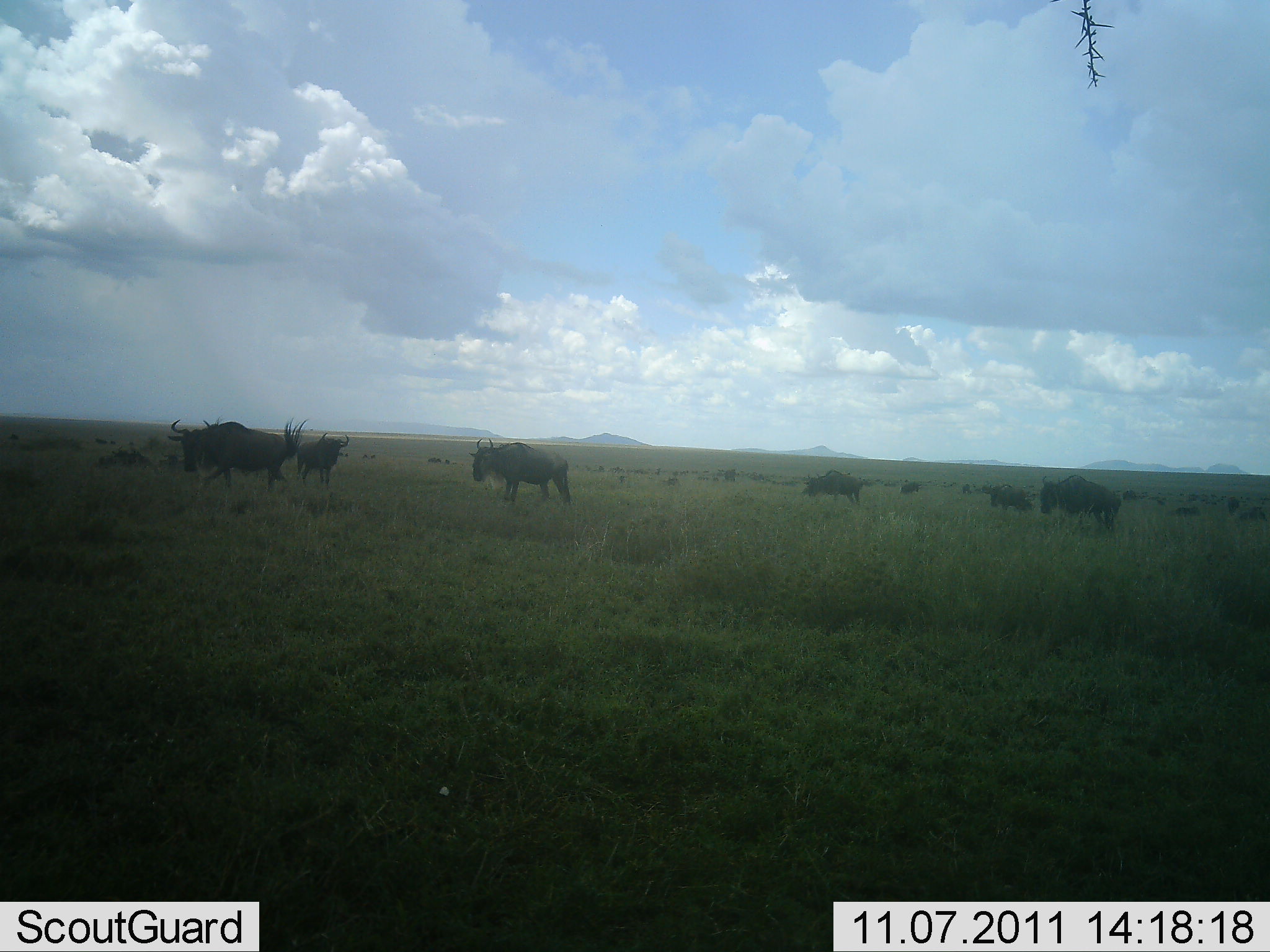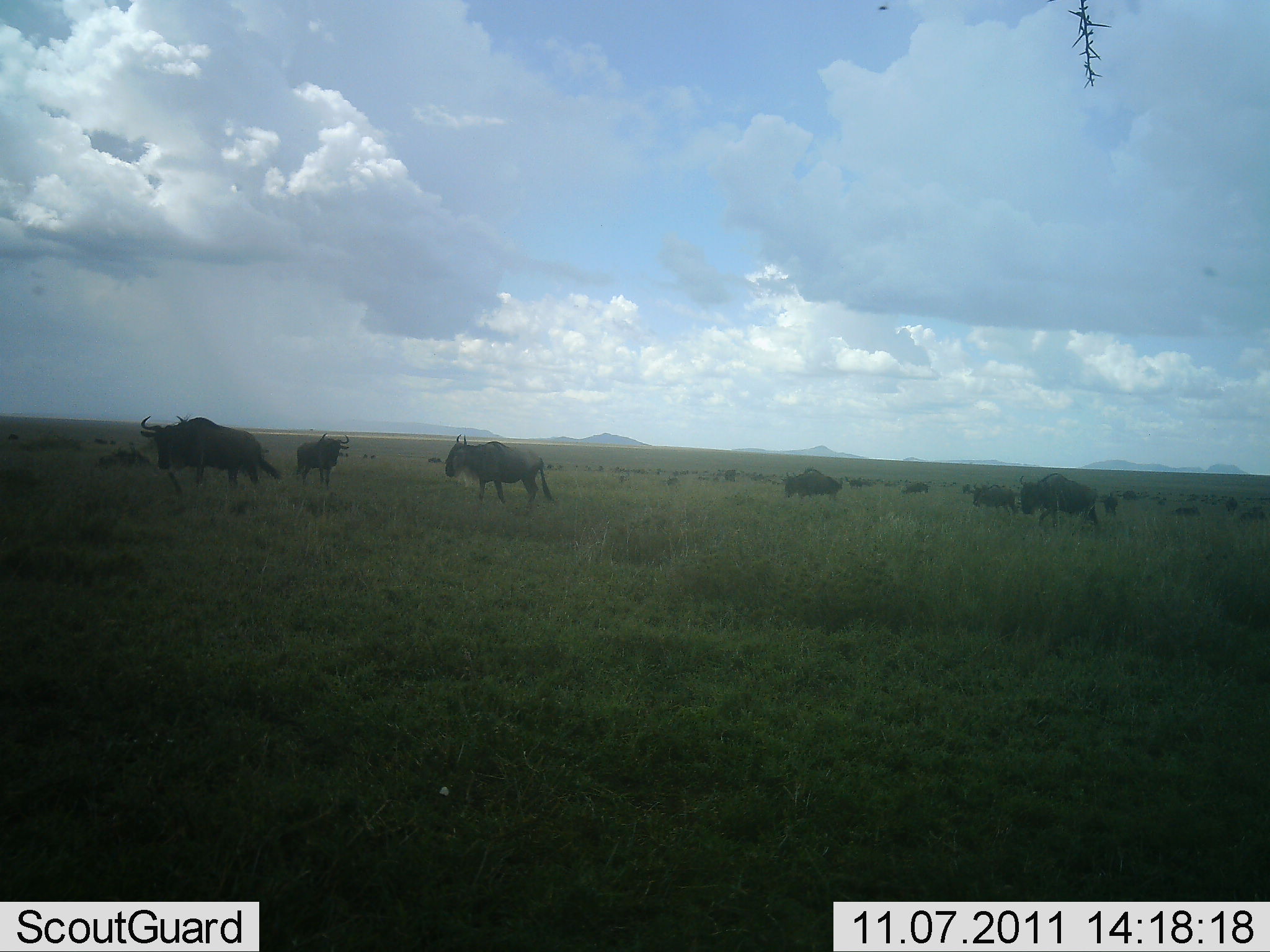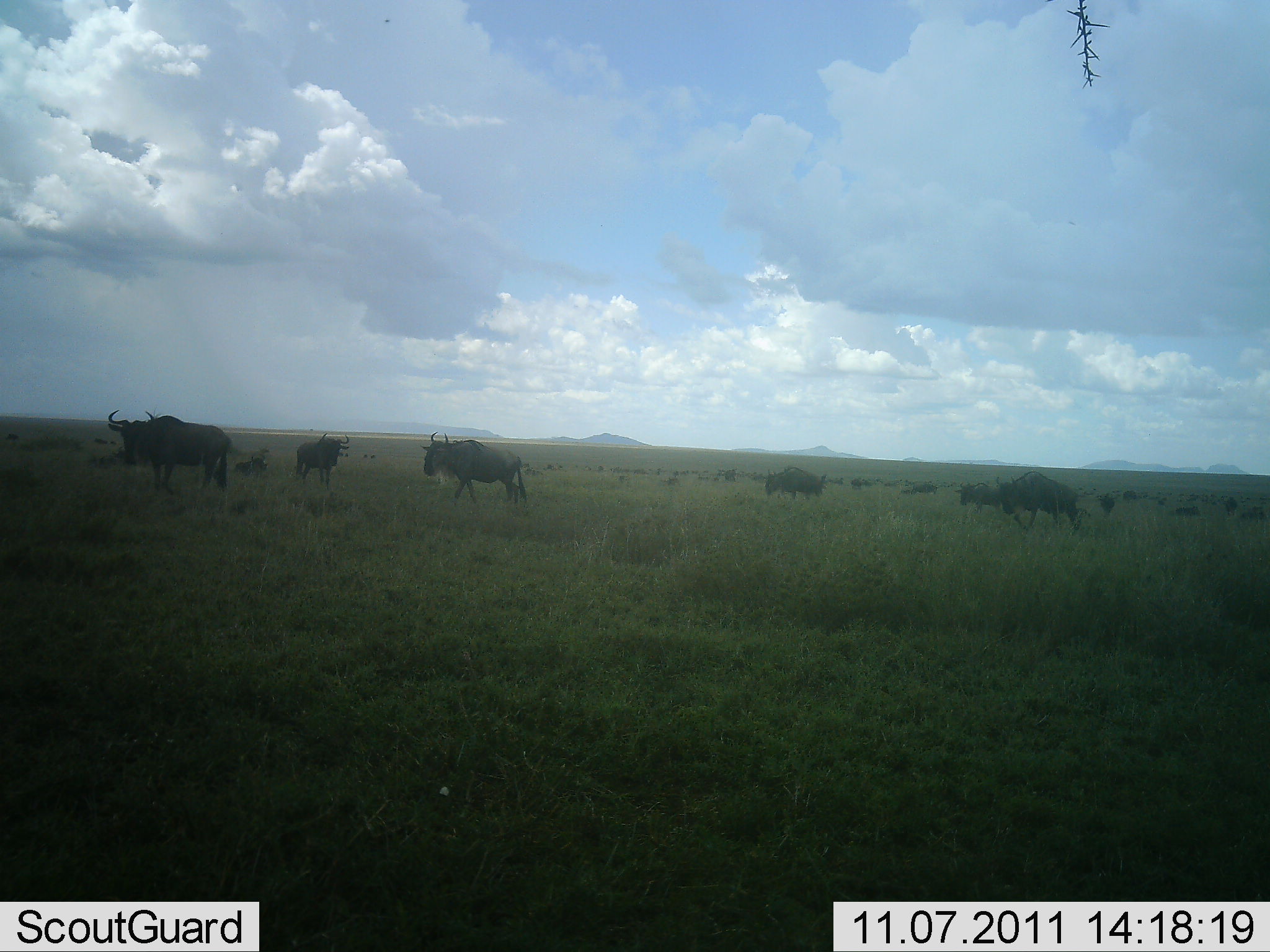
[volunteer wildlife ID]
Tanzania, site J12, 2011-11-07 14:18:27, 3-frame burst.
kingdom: Animalia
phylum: Chordata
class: Mammalia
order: Artiodactyla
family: Bovidae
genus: Connochaetes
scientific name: Connochaetes taurinus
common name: blue wildebeest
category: wildebeest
Wildebeest (blue wildebeest) (Connochaetes taurinus), count 11-50. Behavior (volunteer vote fractions): standing 41%, resting 0%, moving 71%, interacting 0%. Young present (vote fraction): 0%. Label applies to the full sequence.